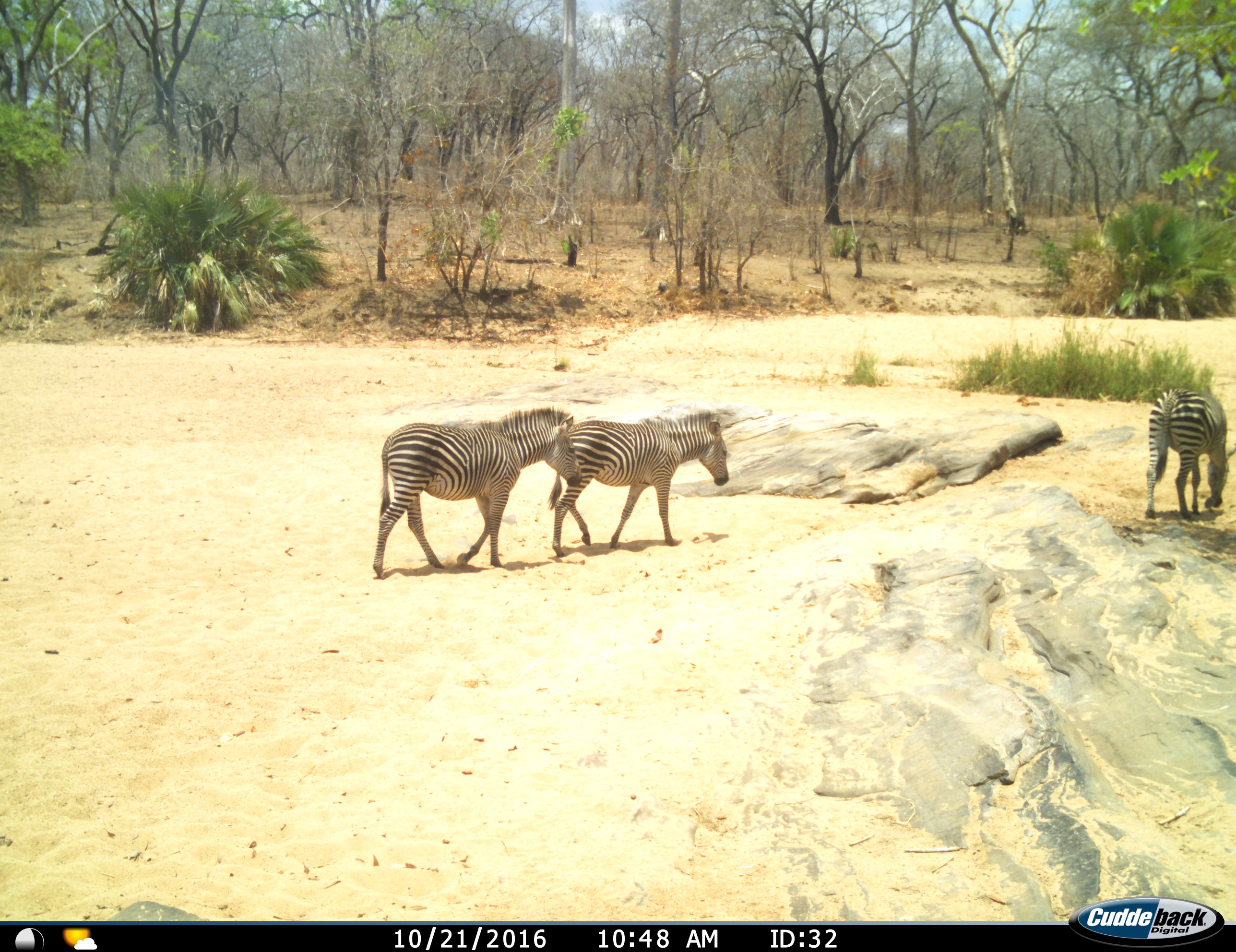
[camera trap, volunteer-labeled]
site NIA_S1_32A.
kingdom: Animalia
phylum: Chordata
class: Mammalia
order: Perissodactyla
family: Equidae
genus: Equus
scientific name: Equus quagga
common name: plains zebra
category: zebraplains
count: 3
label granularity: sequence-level